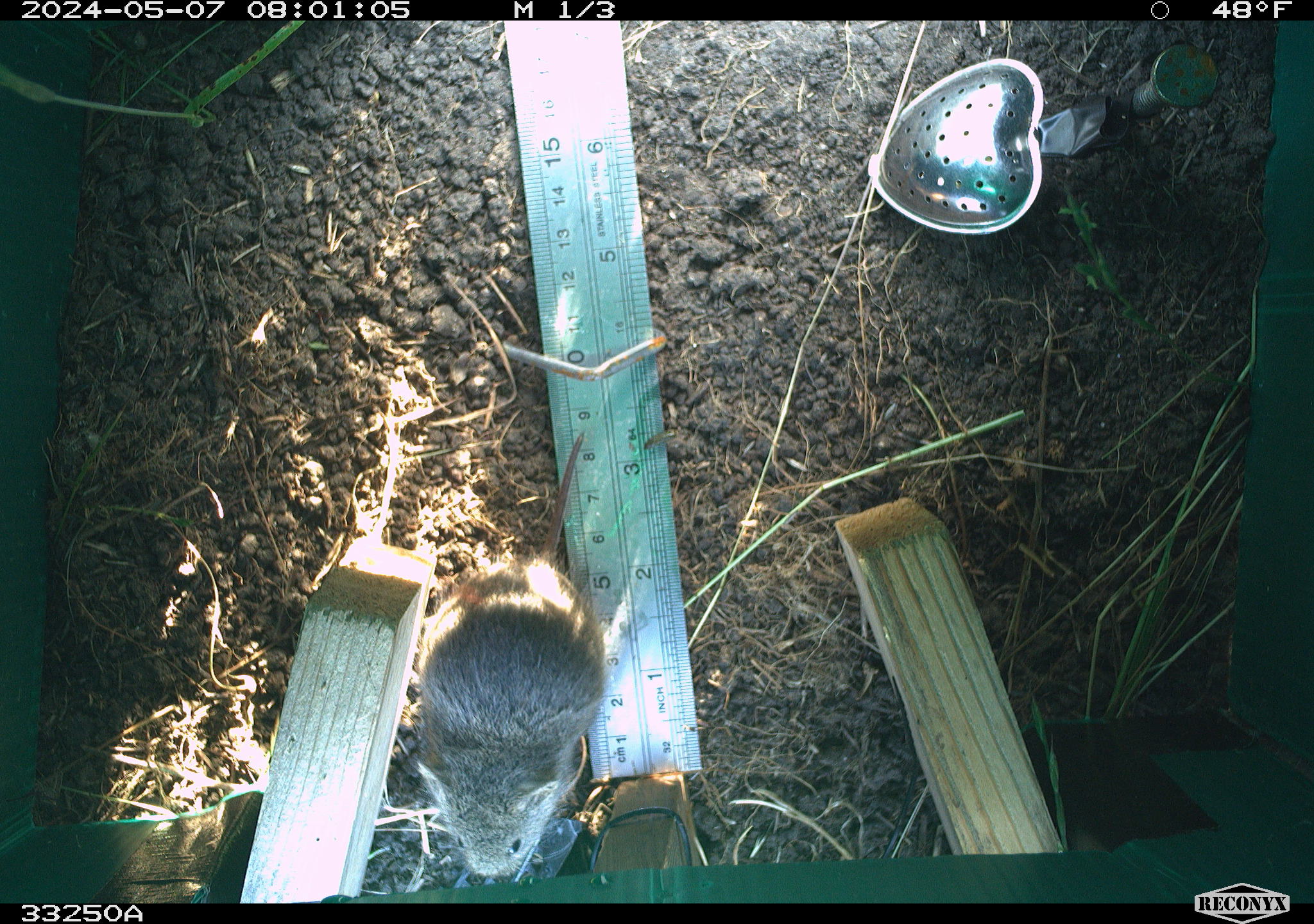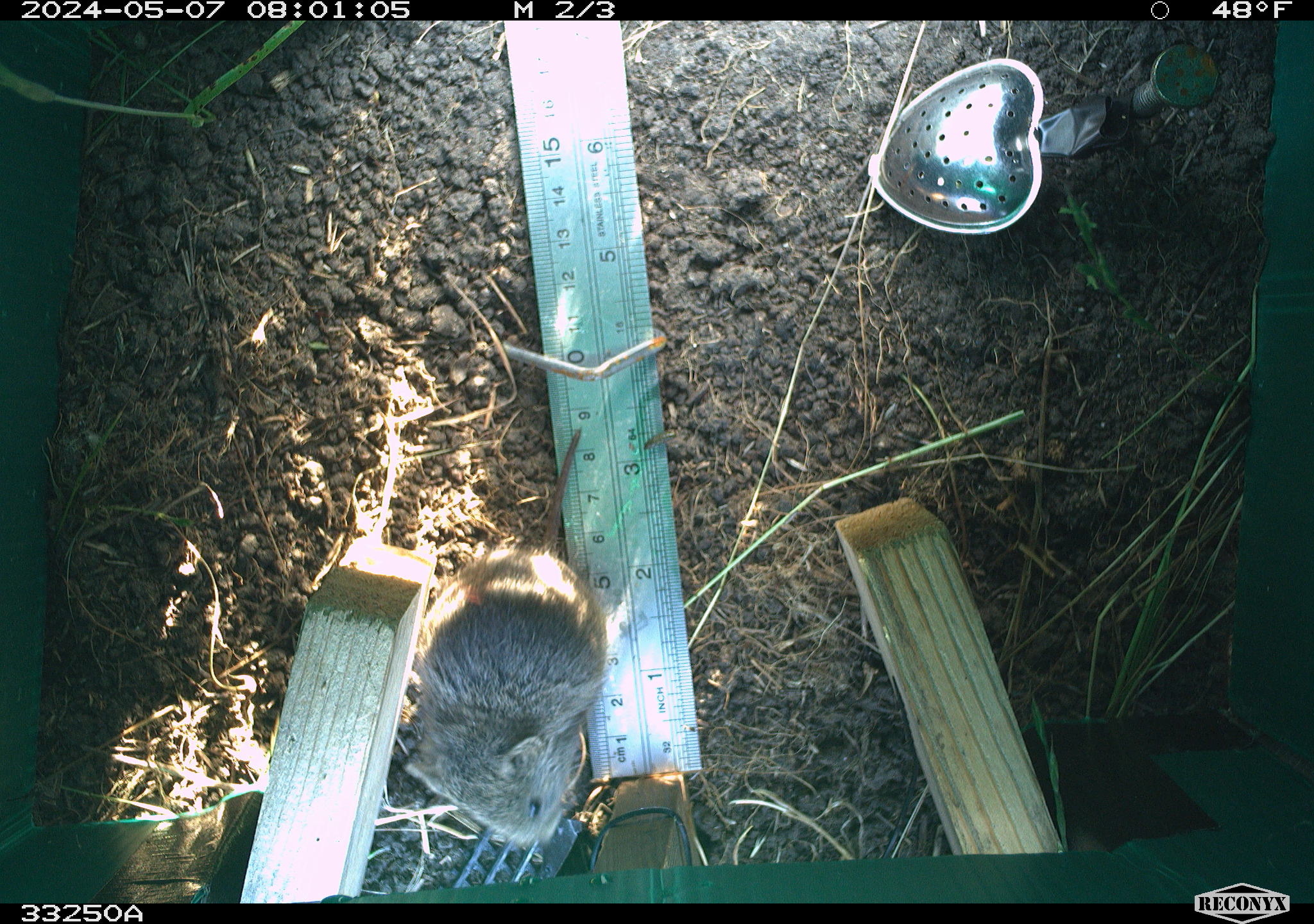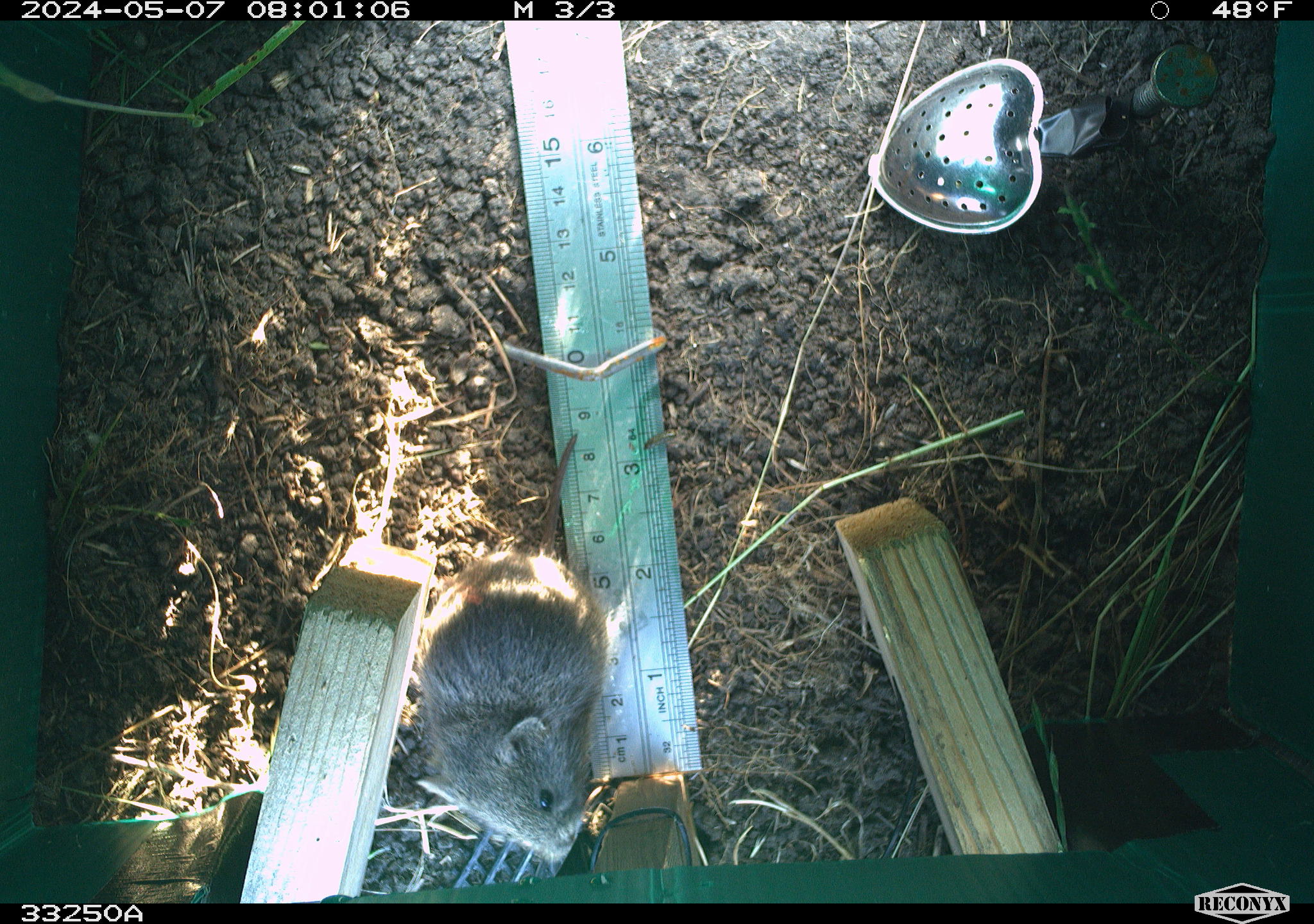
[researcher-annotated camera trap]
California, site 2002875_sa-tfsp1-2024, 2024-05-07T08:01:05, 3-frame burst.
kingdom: Animalia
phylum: Chordata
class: Mammalia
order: Rodentia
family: Cricetidae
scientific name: Arvicolinae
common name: voles, lemmings, and muskrats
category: arvicolinae subfamily